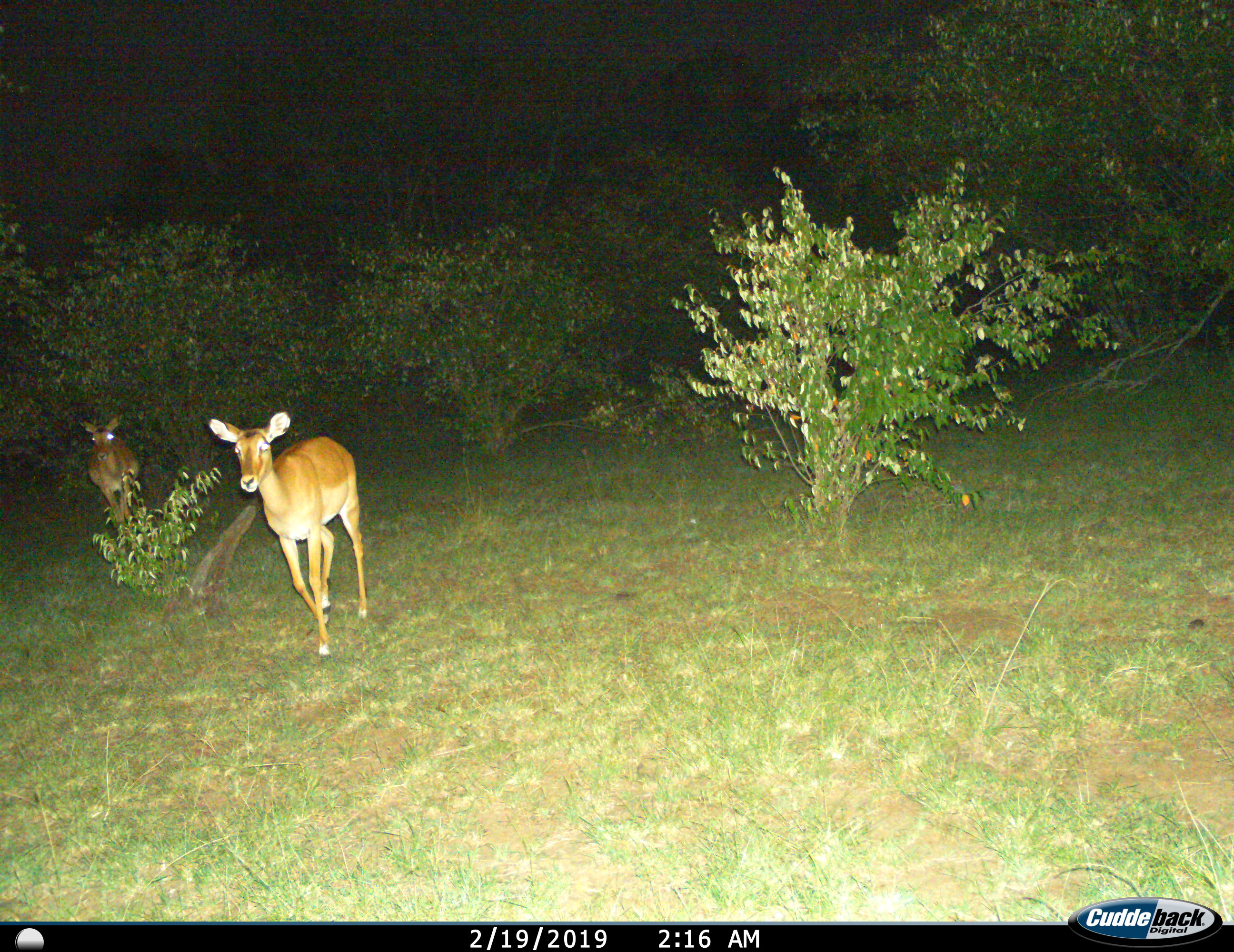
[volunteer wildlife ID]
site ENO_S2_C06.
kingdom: Animalia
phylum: Chordata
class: Mammalia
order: Artiodactyla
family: Bovidae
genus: Aepyceros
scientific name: Aepyceros melampus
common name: impala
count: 2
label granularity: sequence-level